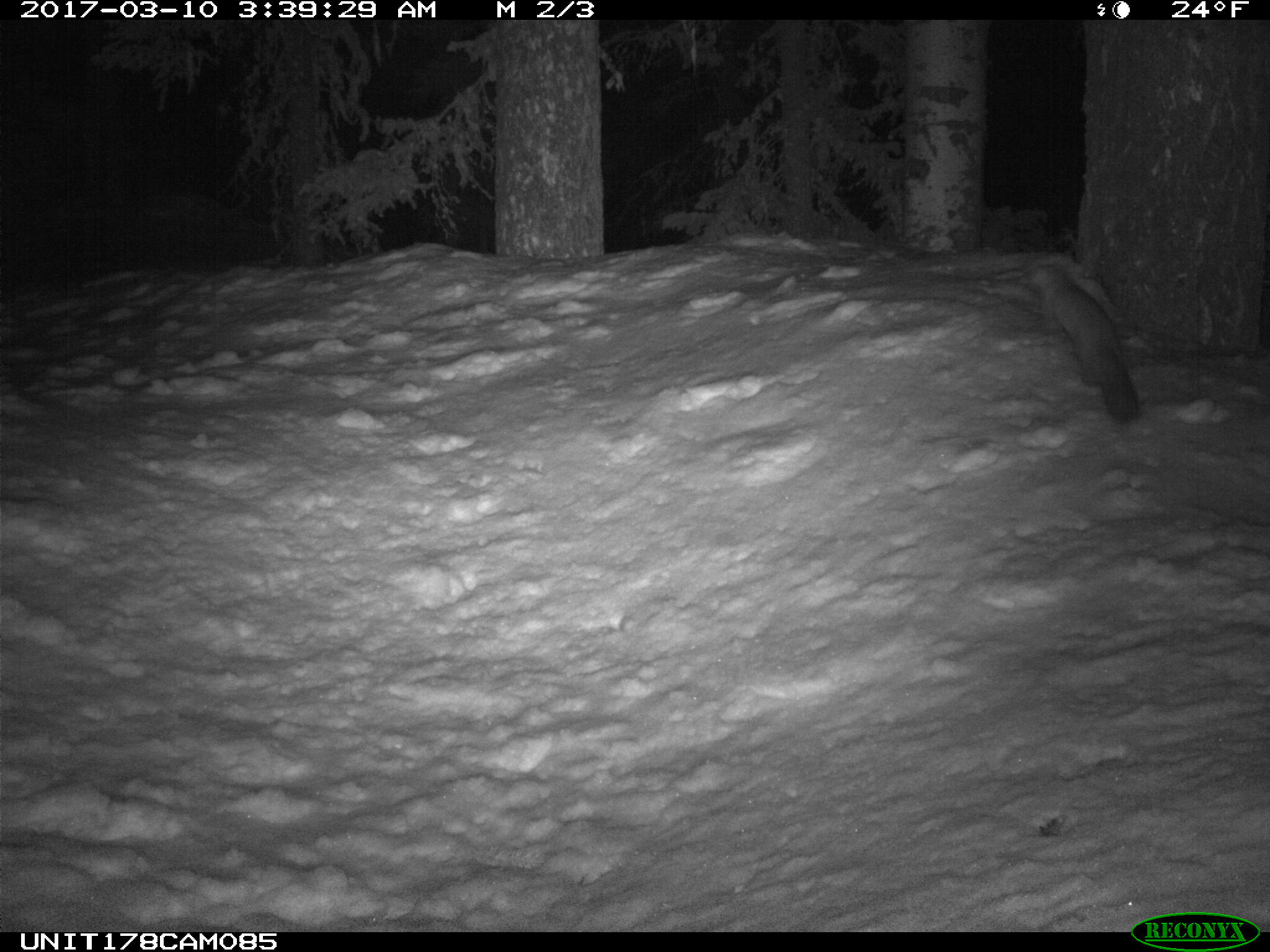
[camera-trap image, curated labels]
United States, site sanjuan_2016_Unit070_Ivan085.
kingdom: Animalia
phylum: Chordata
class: Mammalia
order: Carnivora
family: Mustelidae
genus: Martes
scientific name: Martes americana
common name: american marten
Martes americana (american marten).